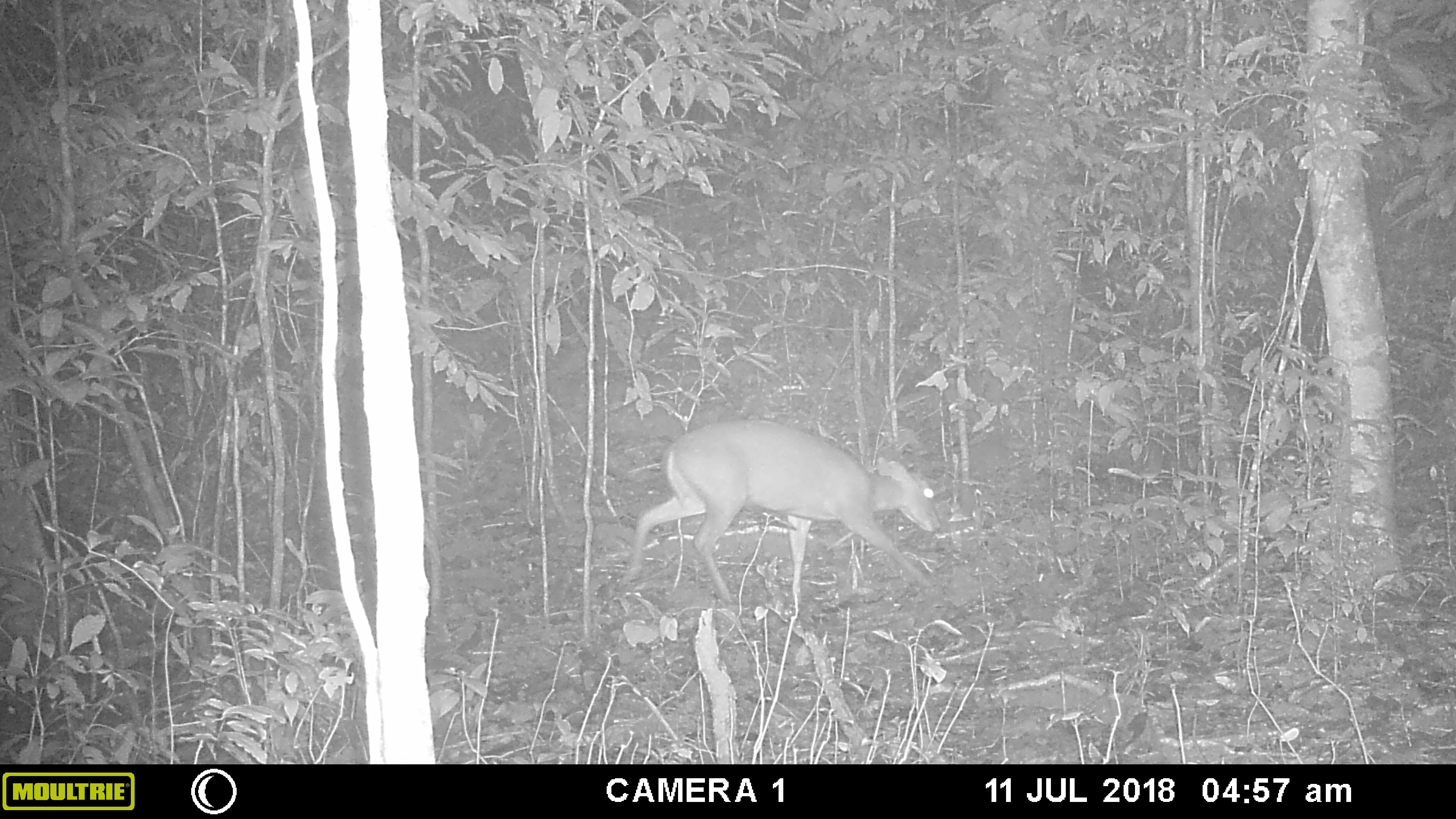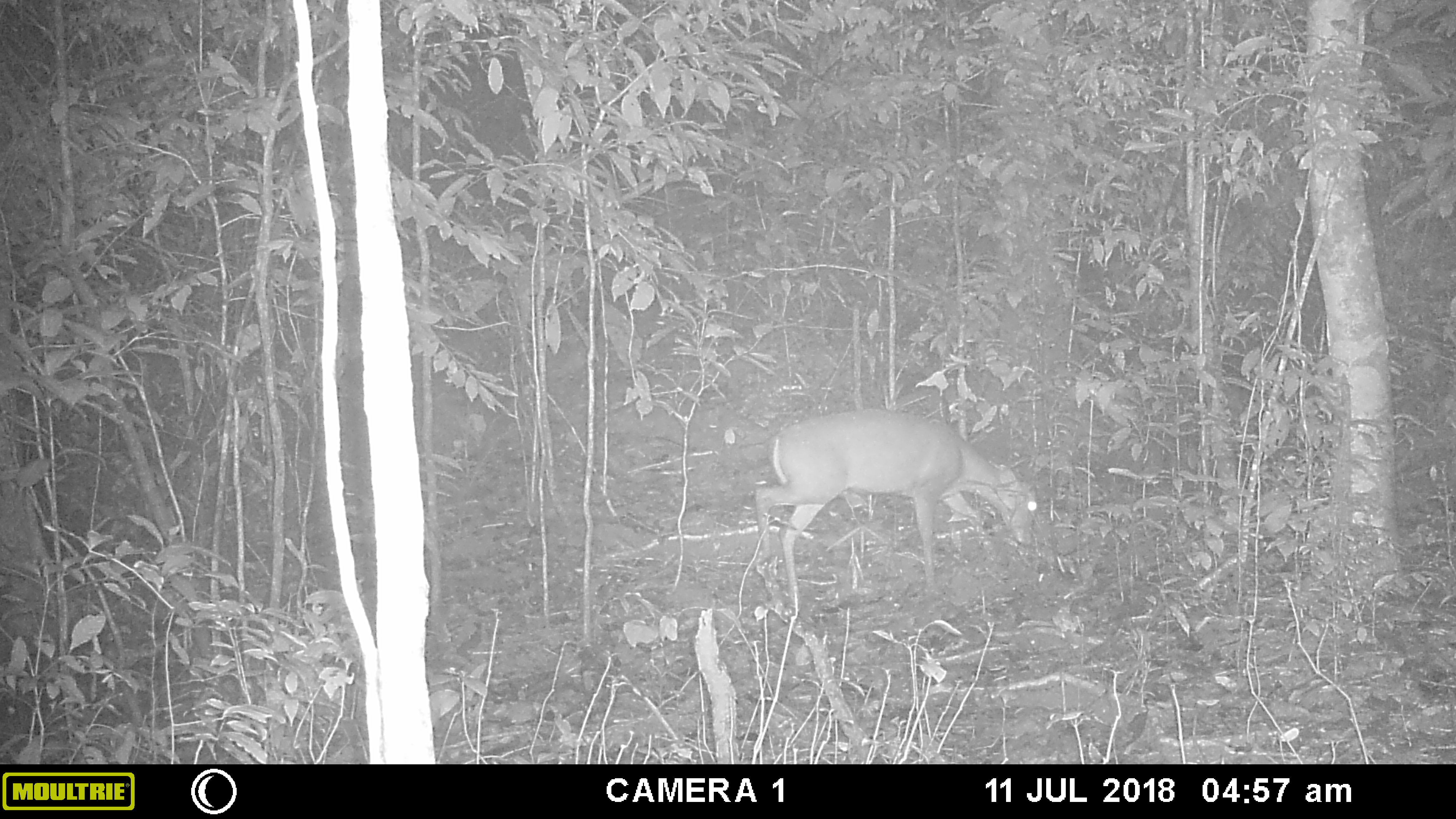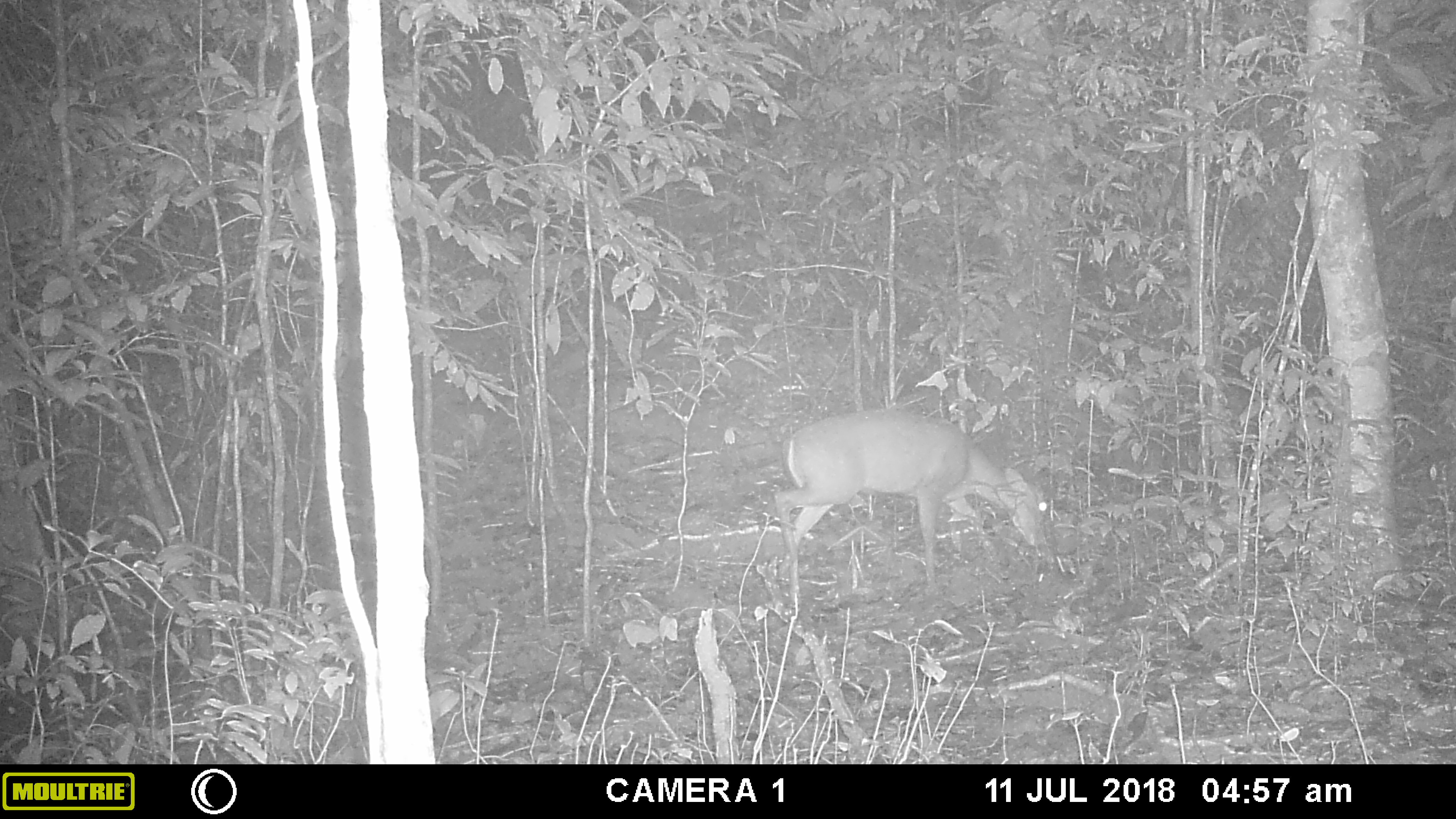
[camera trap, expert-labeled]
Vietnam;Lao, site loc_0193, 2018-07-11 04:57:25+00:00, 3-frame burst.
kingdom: Animalia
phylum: Chordata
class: Mammalia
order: Artiodactyla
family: Cervidae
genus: Muntiacus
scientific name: Muntiacus vuquangensis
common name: large-antlered muntjac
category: large antlered muntjac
Large antlered muntjac (large-antlered muntjac) (Muntiacus vuquangensis). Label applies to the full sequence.